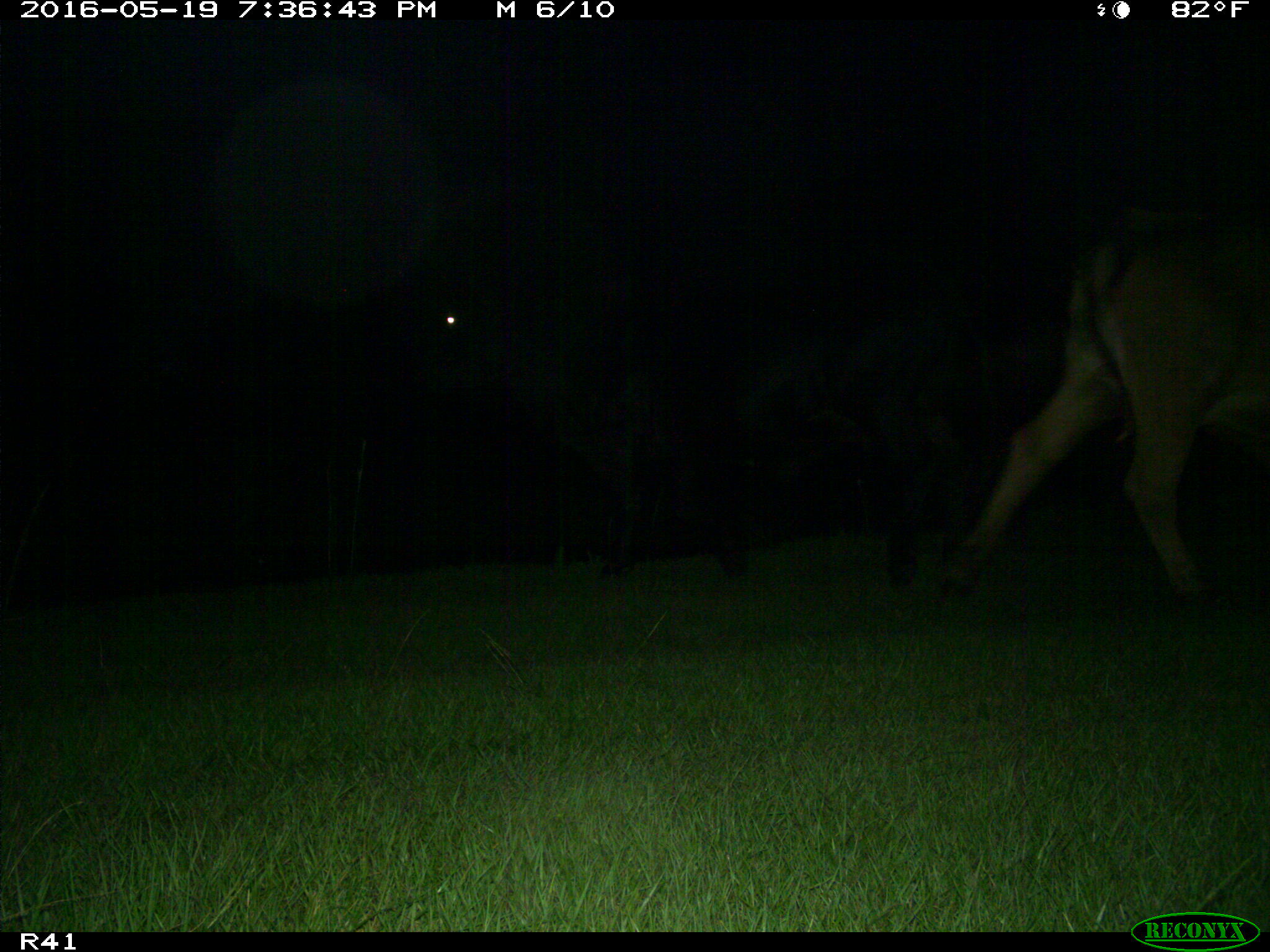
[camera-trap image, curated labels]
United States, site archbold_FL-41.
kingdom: Animalia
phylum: Chordata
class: Mammalia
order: Artiodactyla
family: Bovidae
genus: Bos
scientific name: Bos taurus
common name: domestic cow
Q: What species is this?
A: Bos taurus (domestic cow).